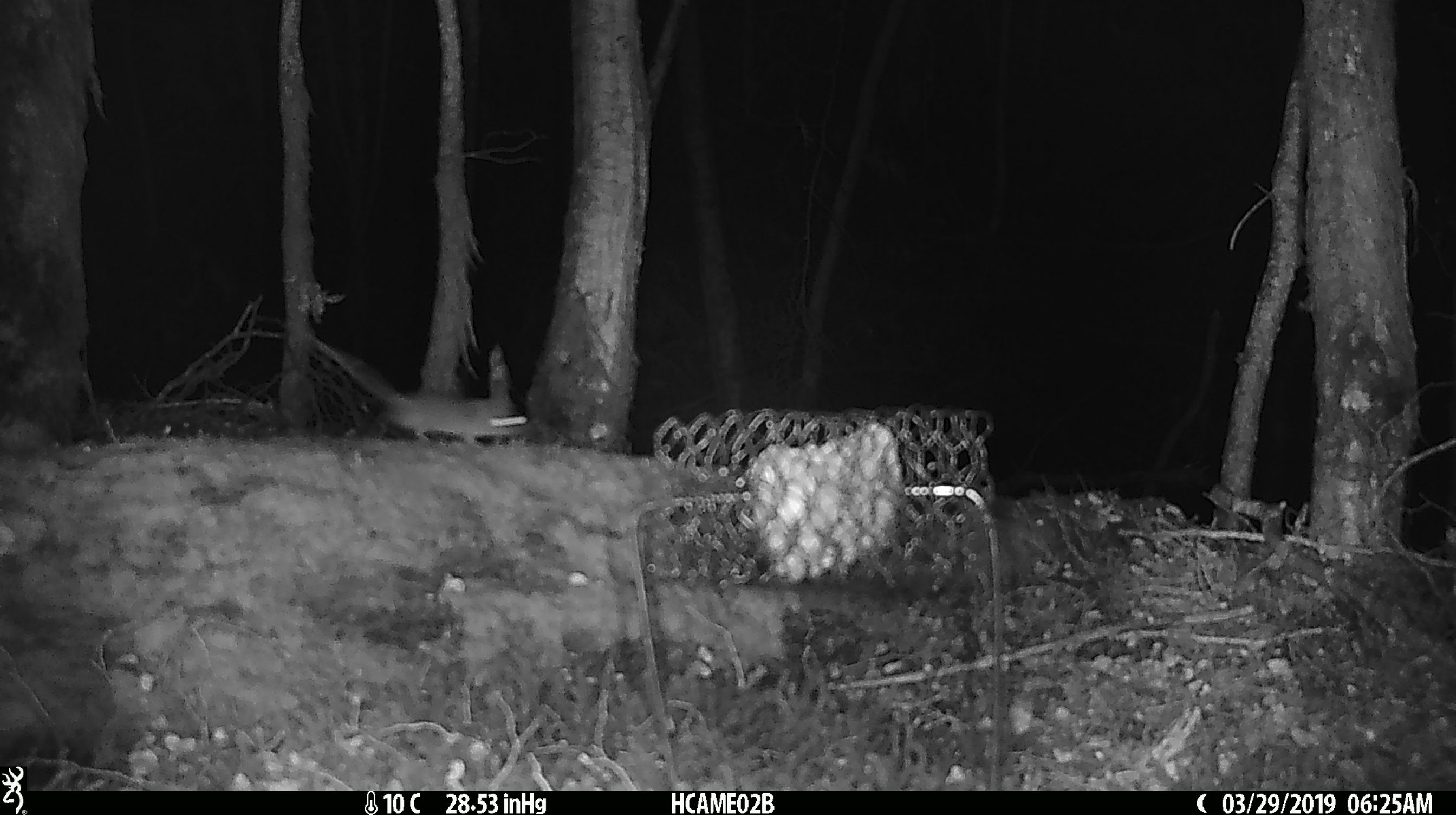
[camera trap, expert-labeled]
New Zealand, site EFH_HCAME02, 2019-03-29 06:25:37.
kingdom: Animalia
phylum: Chordata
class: Mammalia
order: Rodentia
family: Muridae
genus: Mus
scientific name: Mus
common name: mouse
Mouse (Mus).